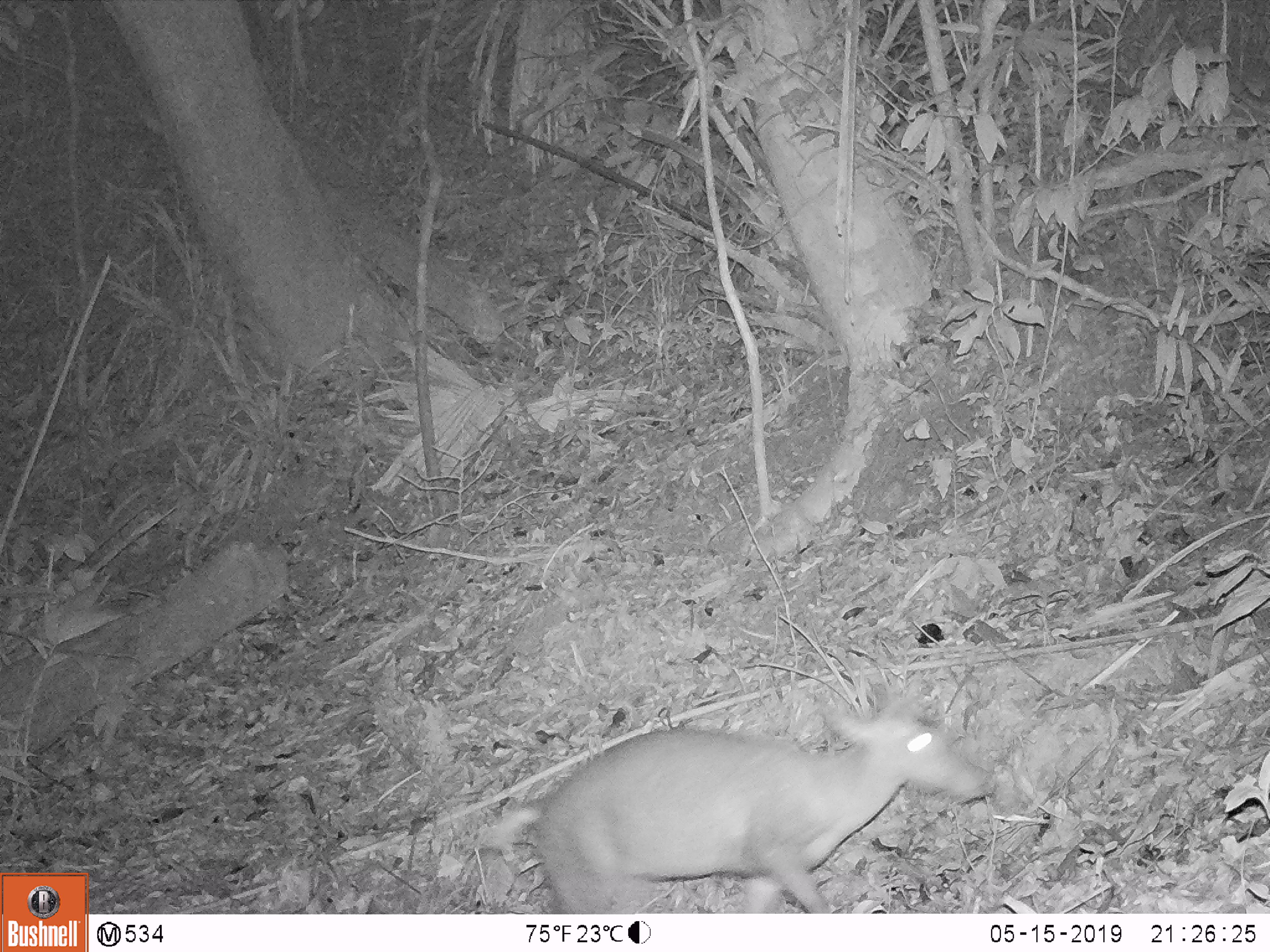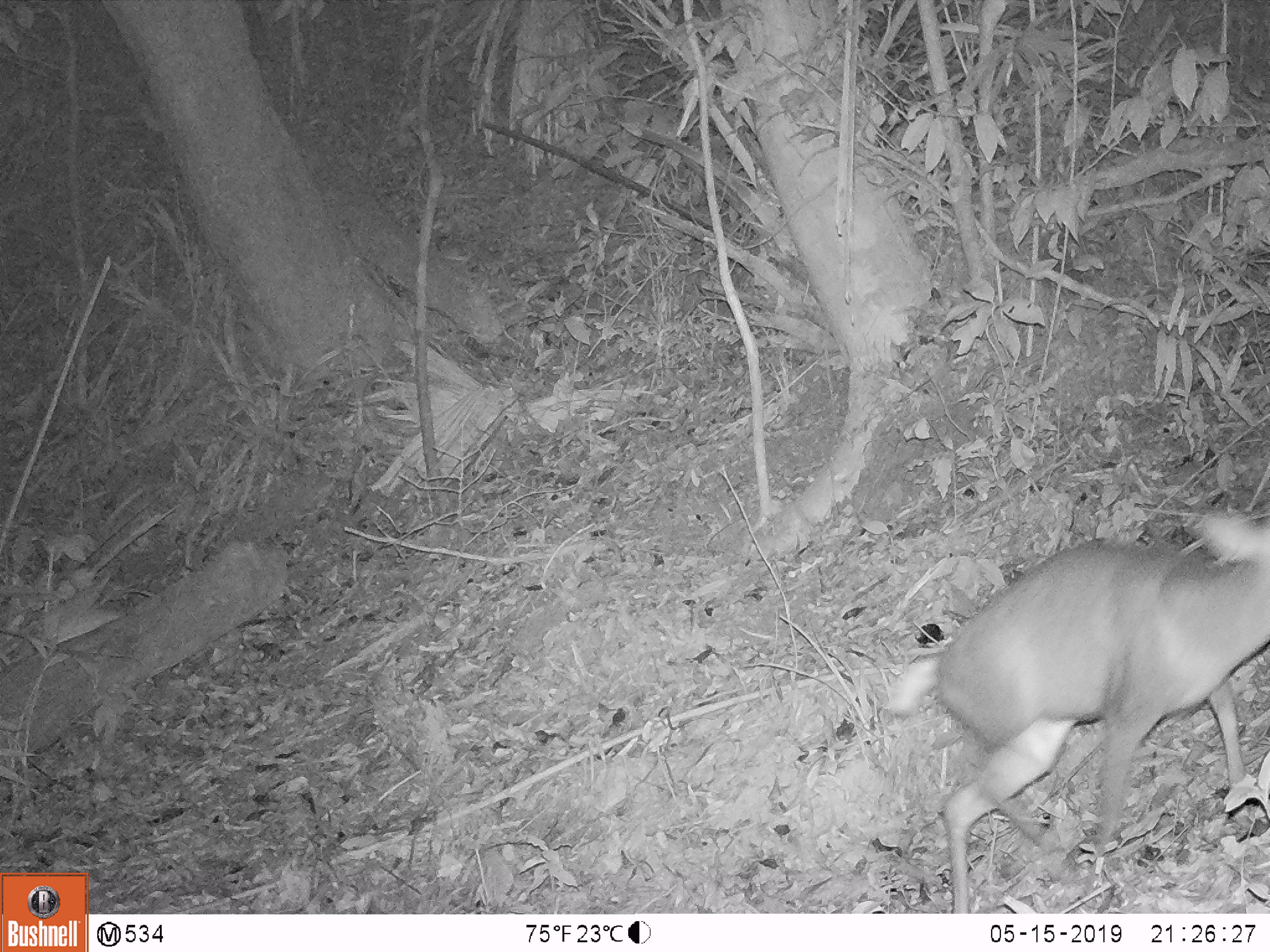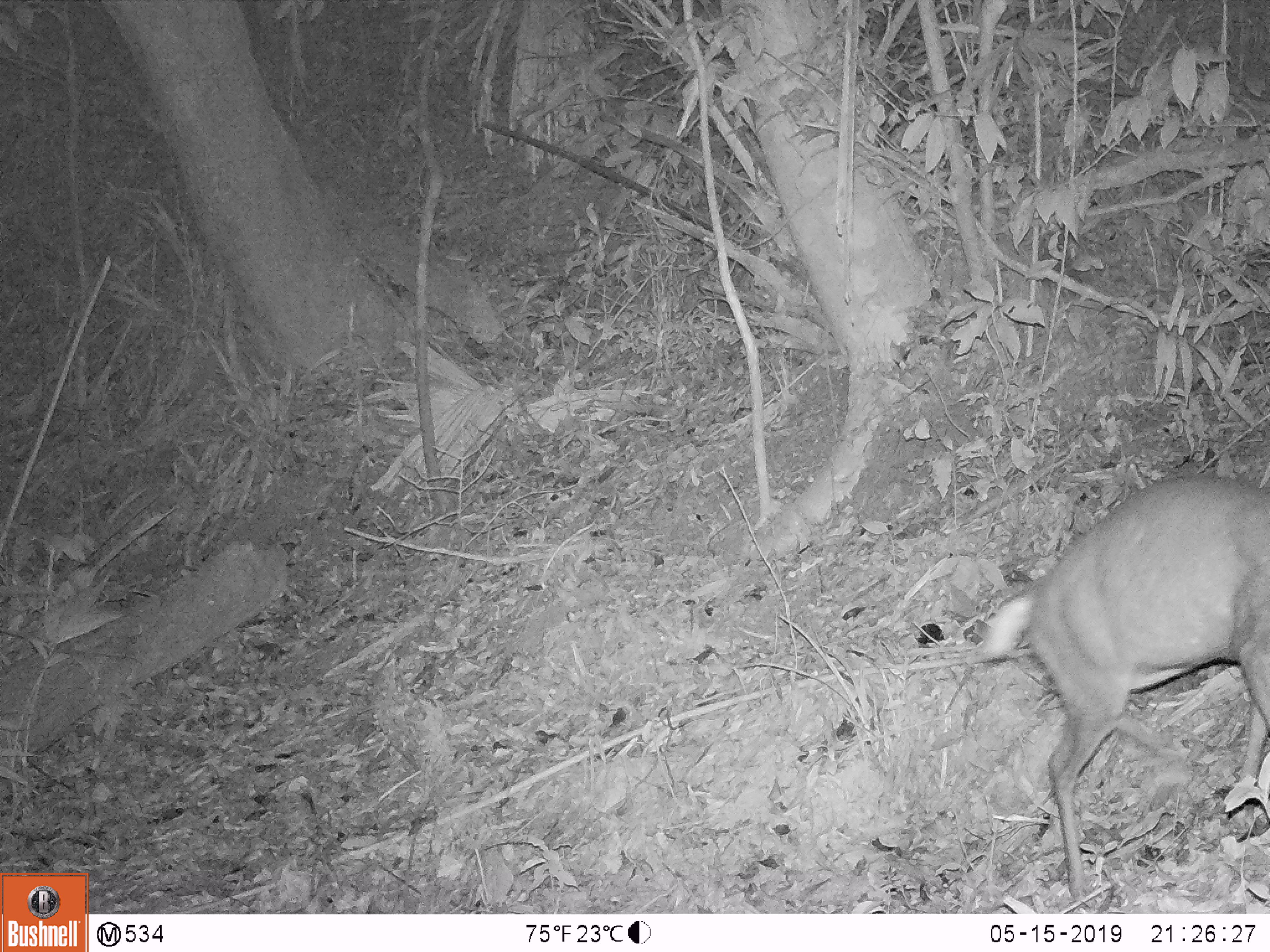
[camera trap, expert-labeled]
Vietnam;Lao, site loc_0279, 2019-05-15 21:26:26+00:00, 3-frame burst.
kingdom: Animalia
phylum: Chordata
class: Mammalia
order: Artiodactyla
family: Cervidae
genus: Muntiacus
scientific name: Muntiacus rooseveltorum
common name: roosevelt's muntjac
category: roosevelts muntjac group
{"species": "roosevelts muntjac group (roosevelt's muntjac) (Muntiacus rooseveltorum)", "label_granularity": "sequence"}